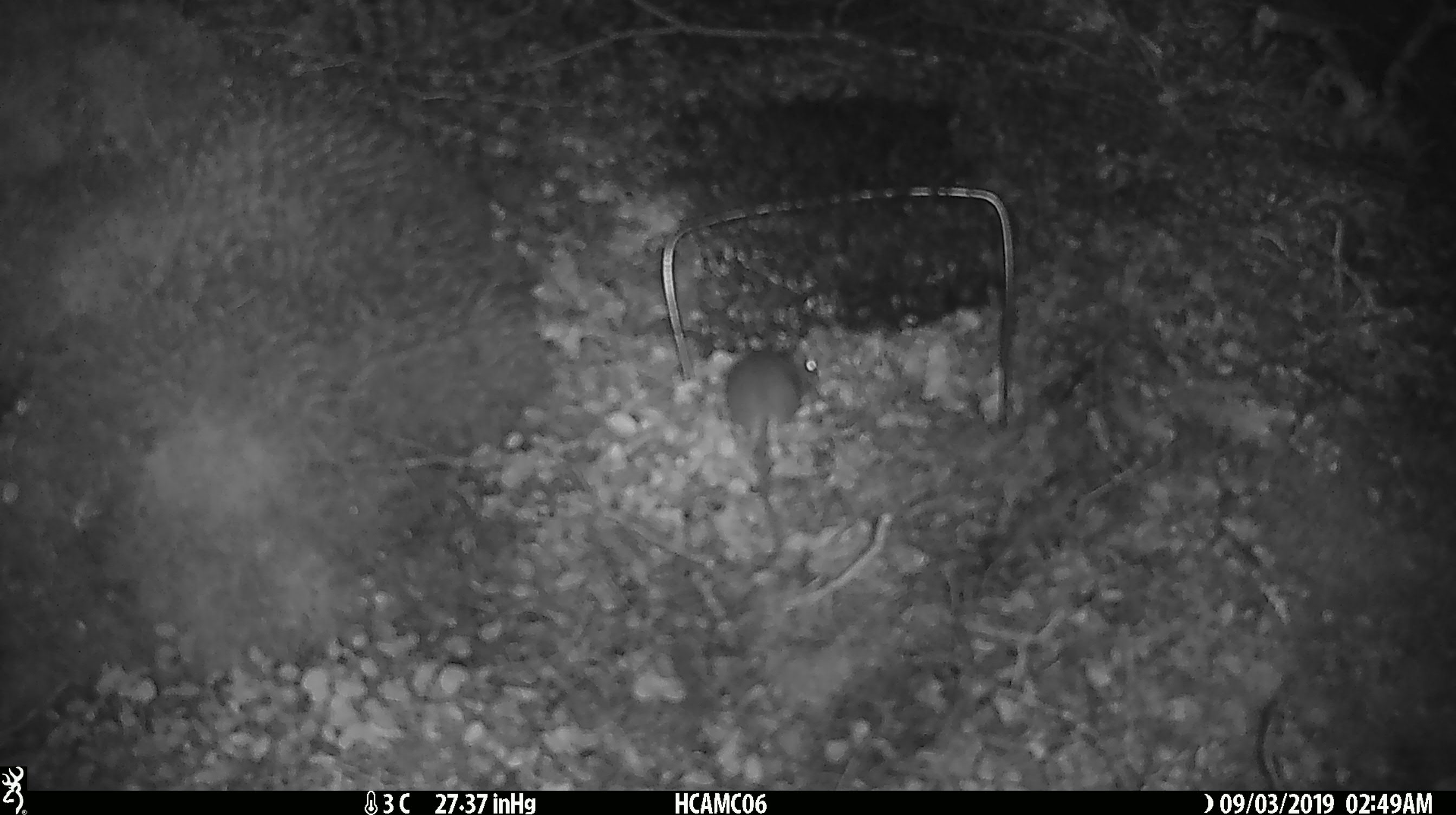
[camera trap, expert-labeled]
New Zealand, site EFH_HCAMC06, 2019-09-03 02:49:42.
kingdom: Animalia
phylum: Chordata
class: Mammalia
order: Rodentia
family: Muridae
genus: Mus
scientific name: Mus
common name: mouse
Mouse (Mus).